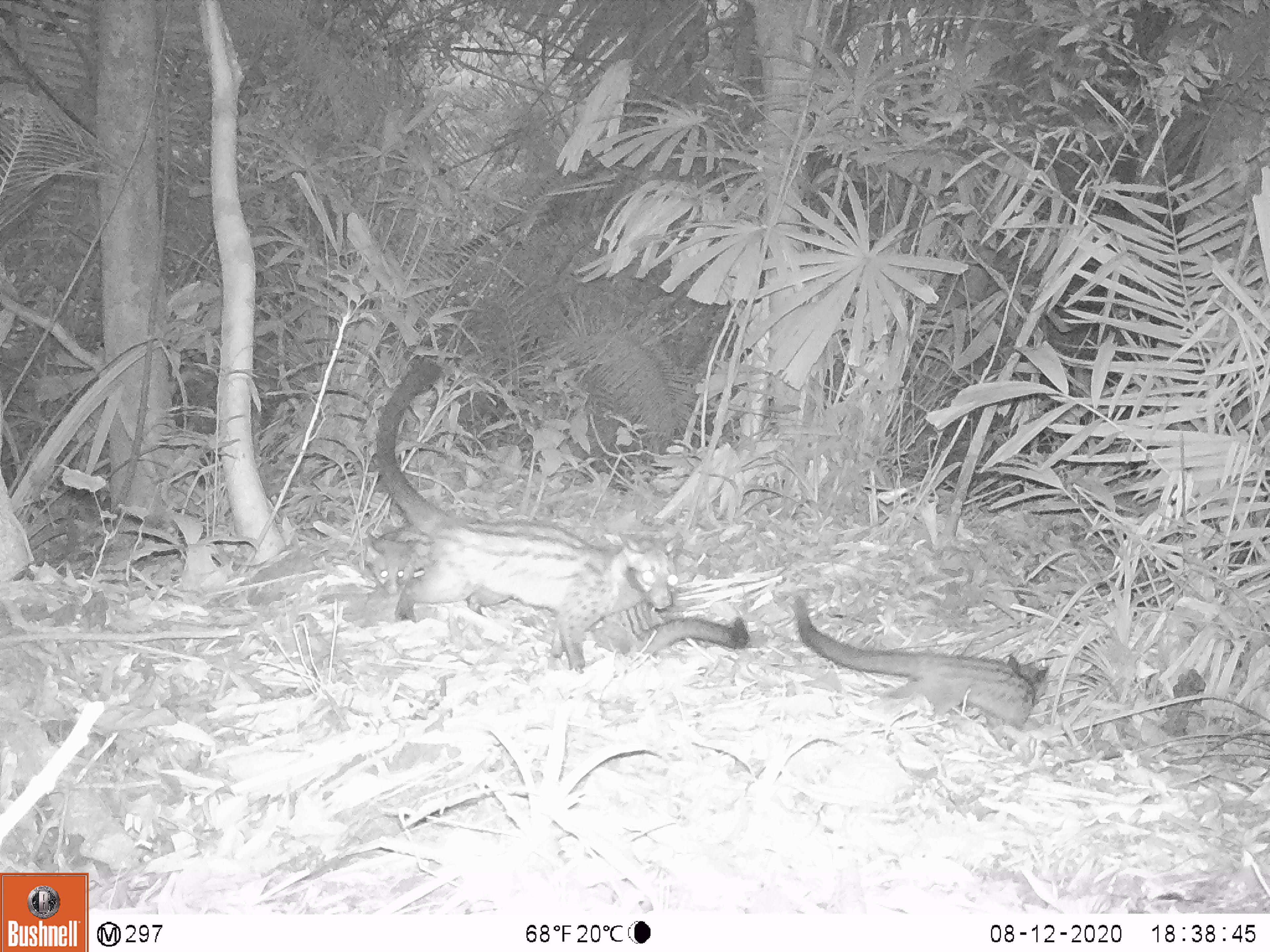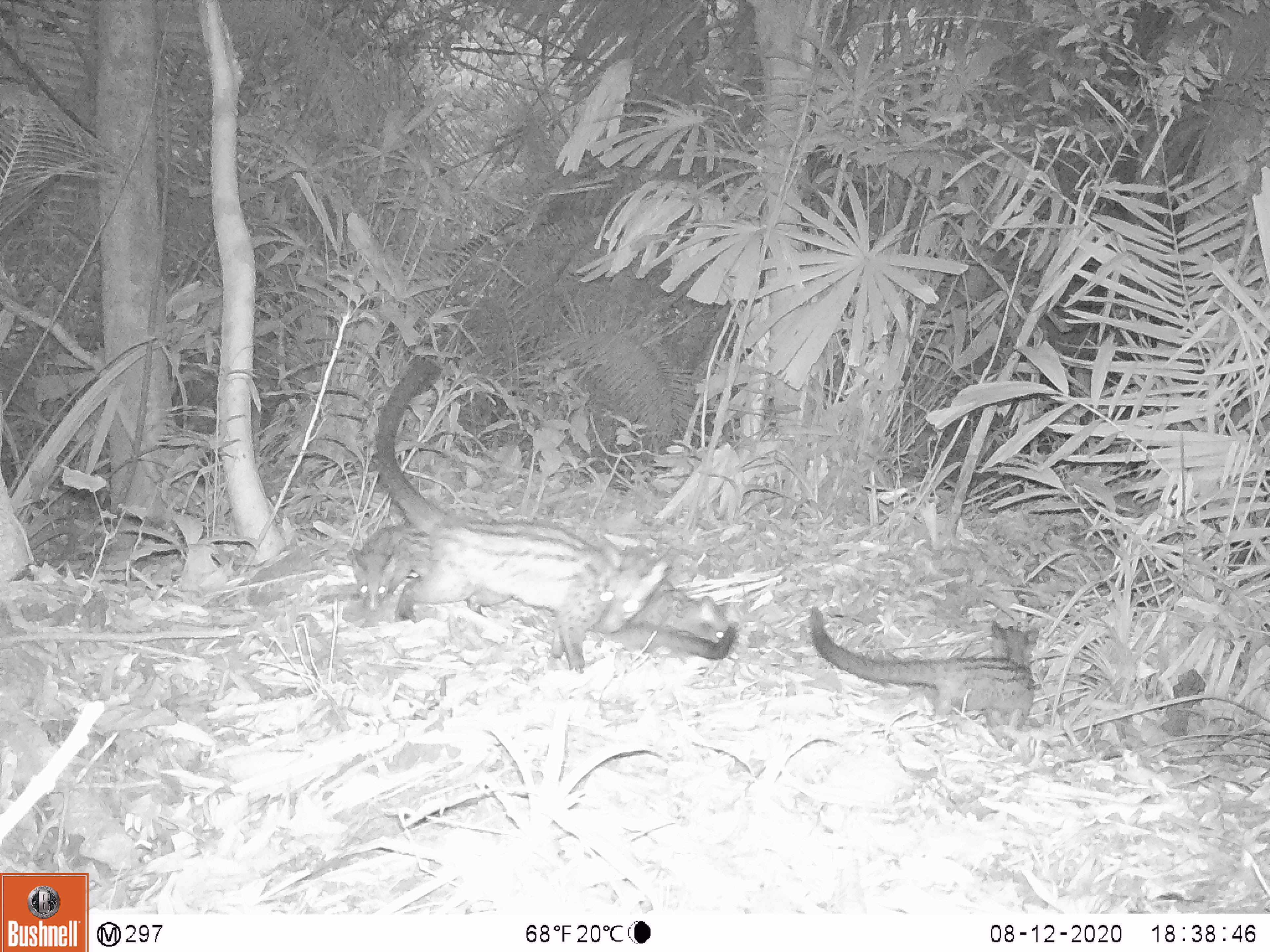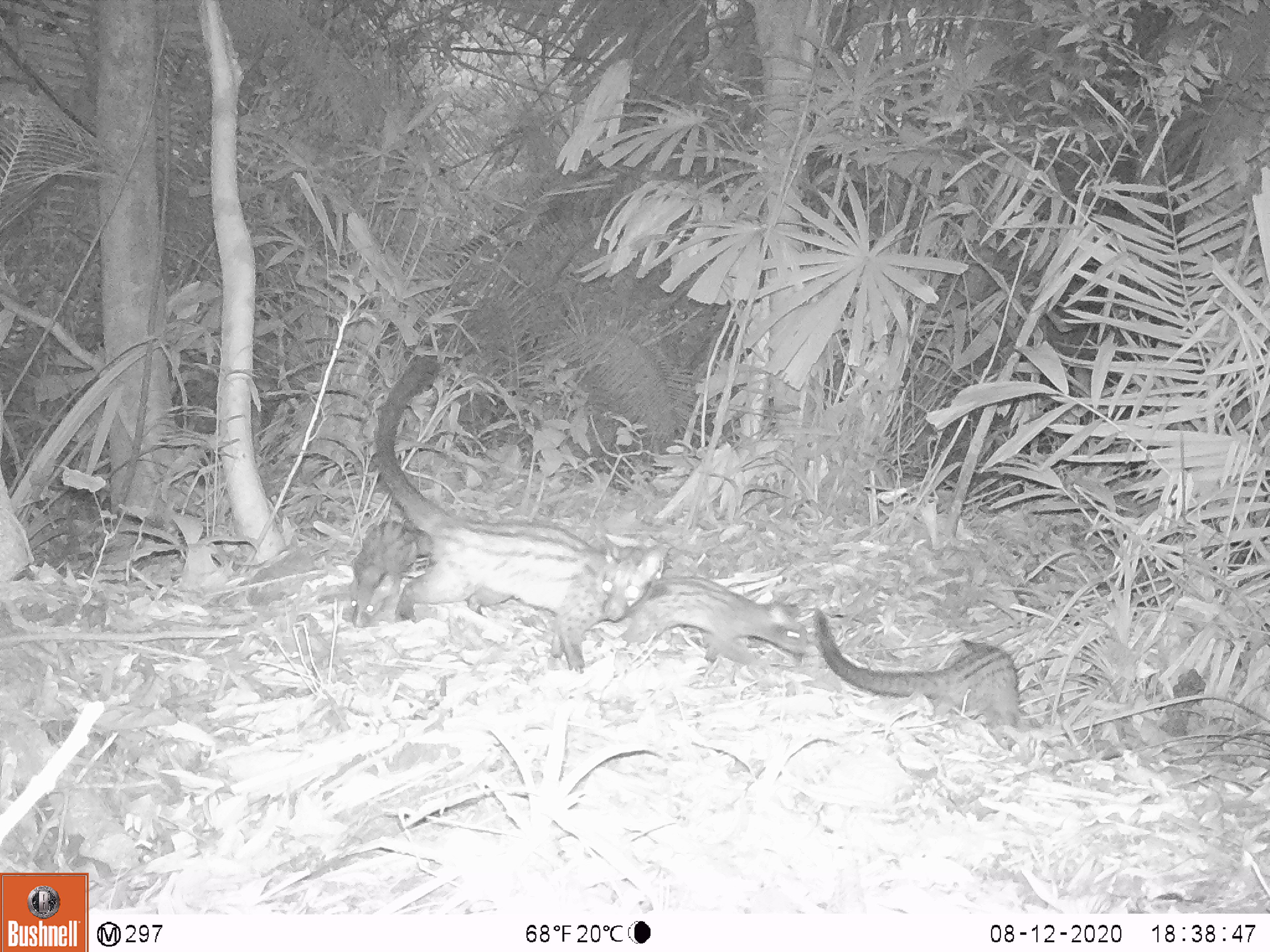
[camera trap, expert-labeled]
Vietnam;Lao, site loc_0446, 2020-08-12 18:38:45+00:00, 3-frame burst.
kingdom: Animalia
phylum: Chordata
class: Mammalia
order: Carnivora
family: Viverridae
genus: Paradoxurus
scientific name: Paradoxurus hermaphroditus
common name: common palm civet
Common palm civet (Paradoxurus hermaphroditus). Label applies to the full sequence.